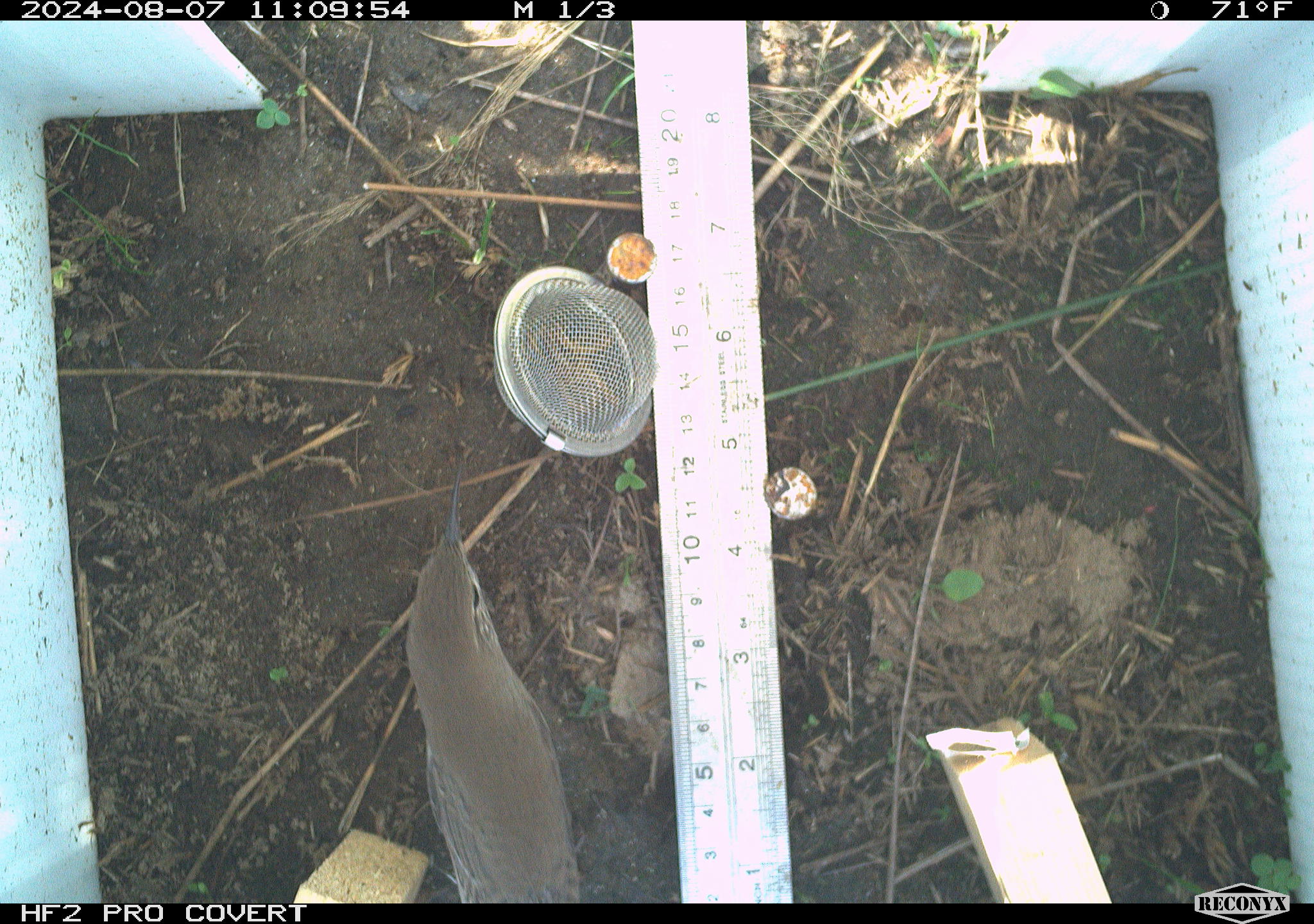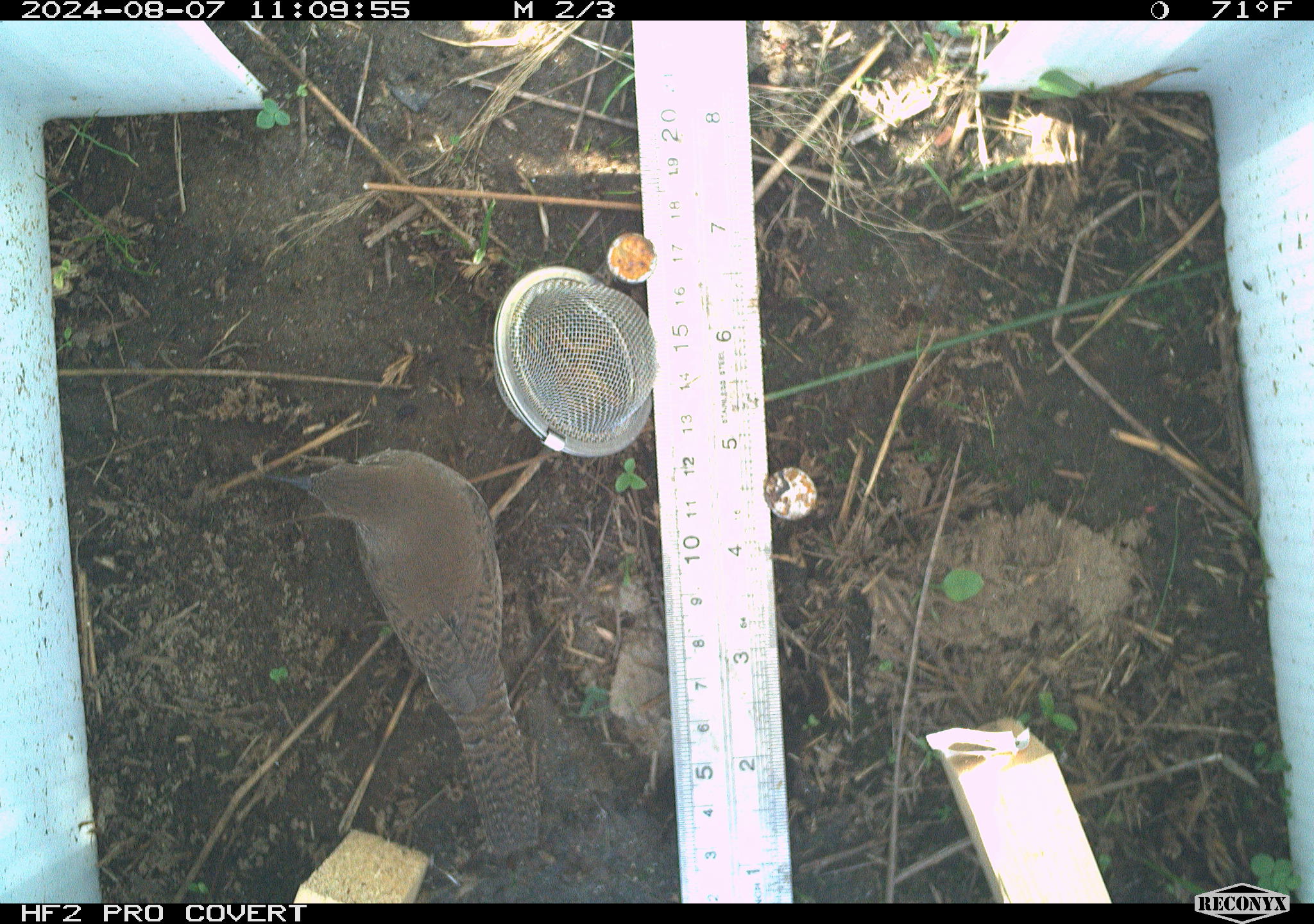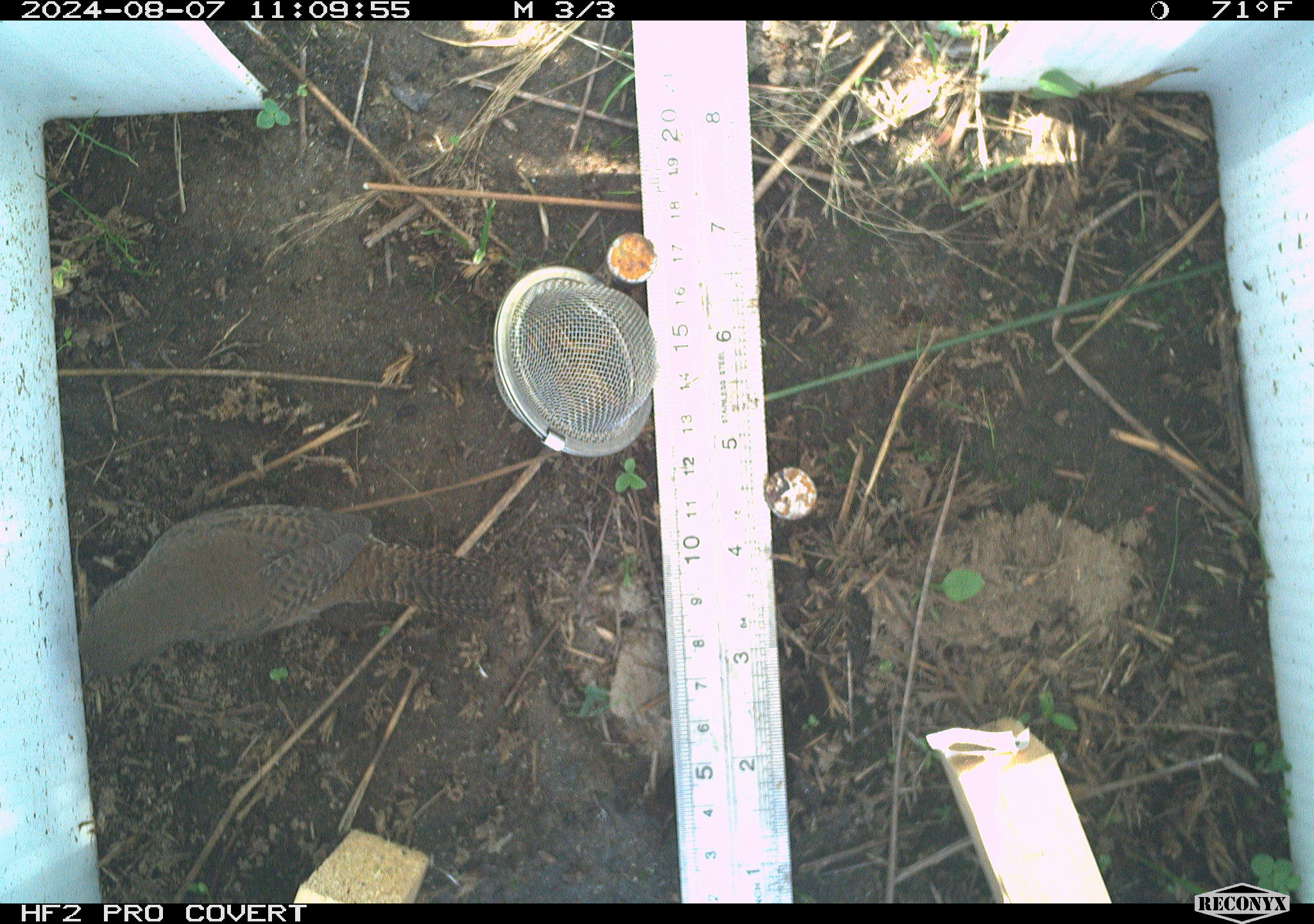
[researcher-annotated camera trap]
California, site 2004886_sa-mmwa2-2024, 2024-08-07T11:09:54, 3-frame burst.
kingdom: Animalia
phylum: Chordata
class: Aves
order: Passeriformes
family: Troglodytidae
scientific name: Troglodytidae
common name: wren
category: troglodytidae family